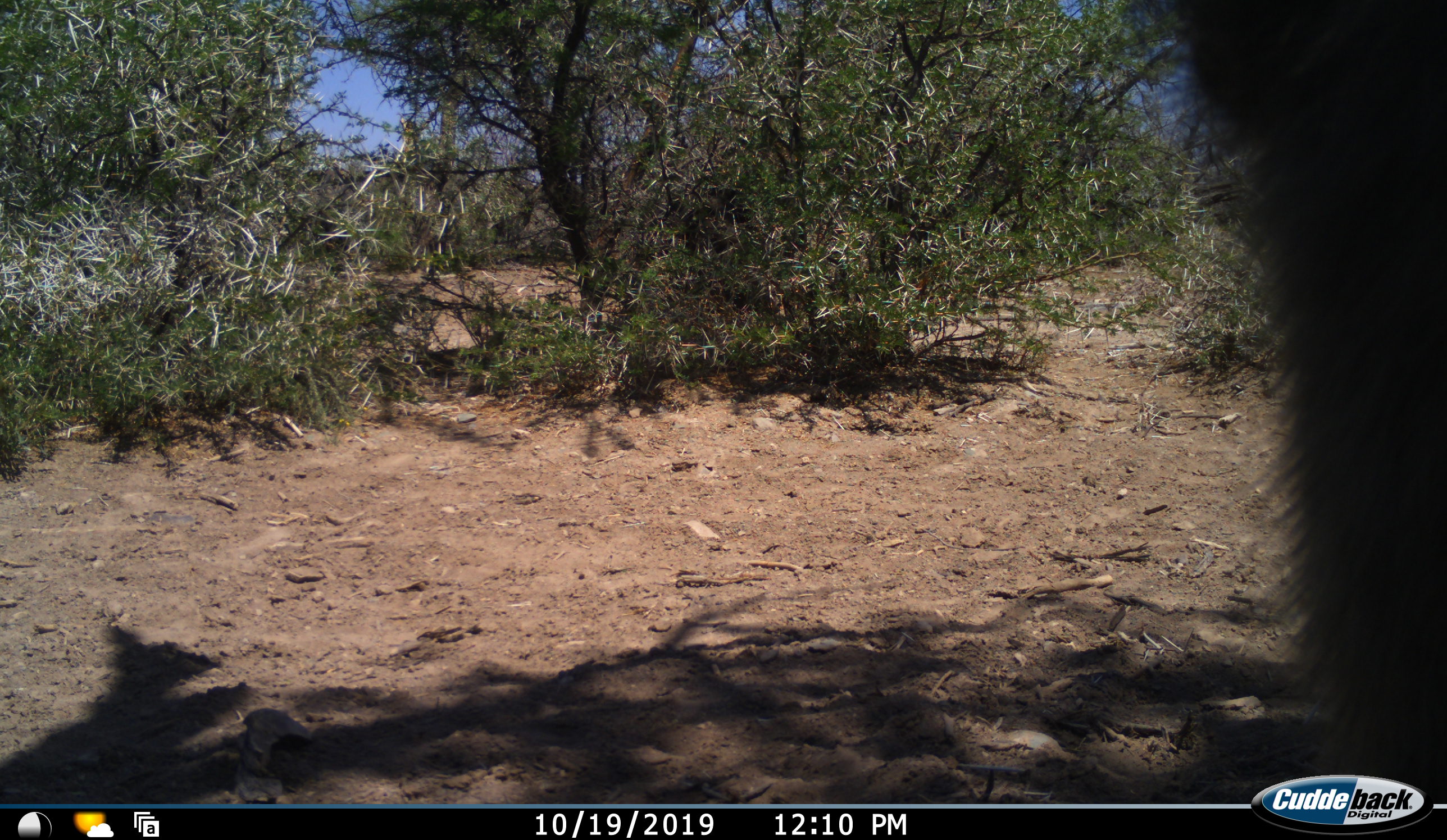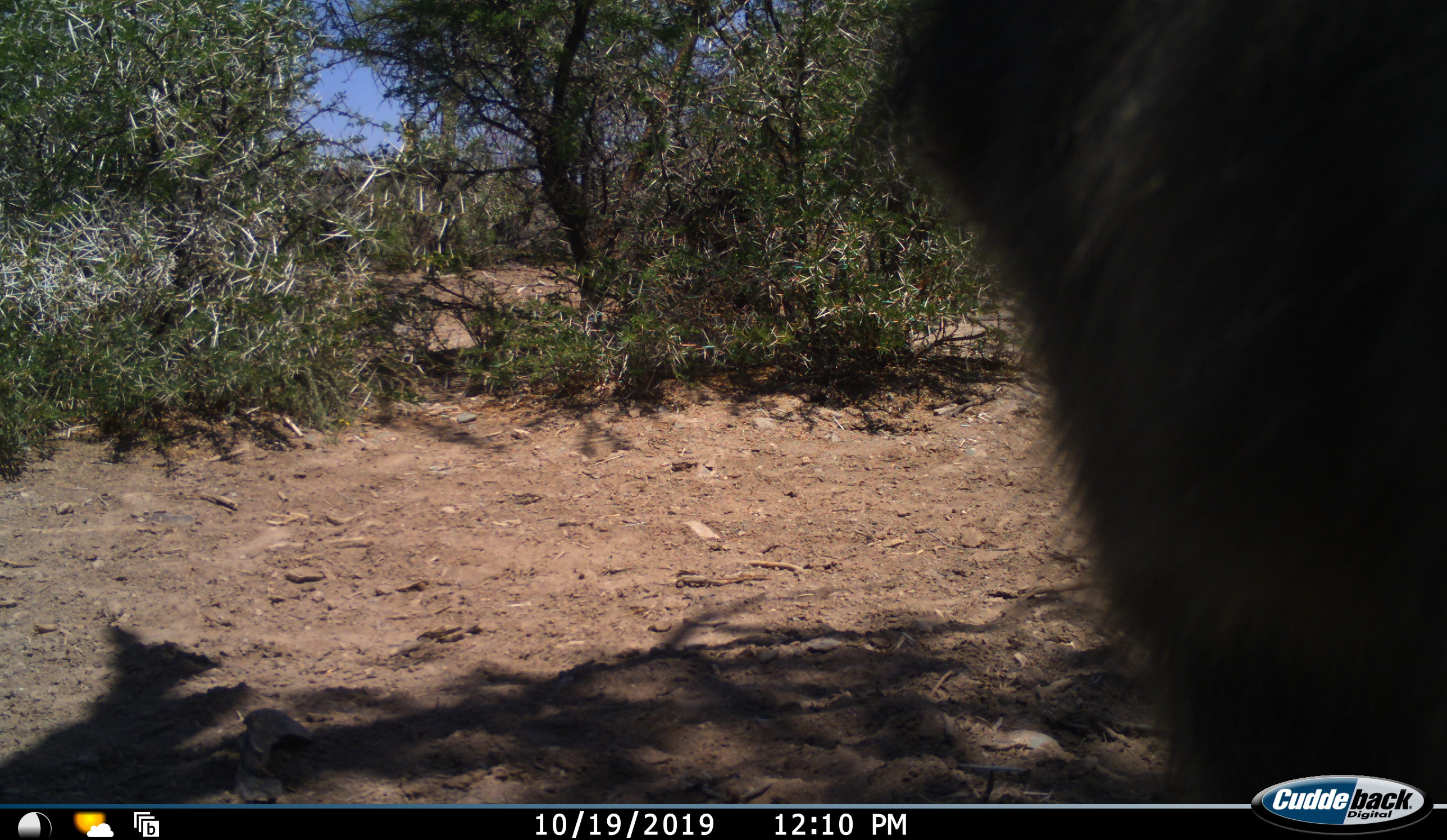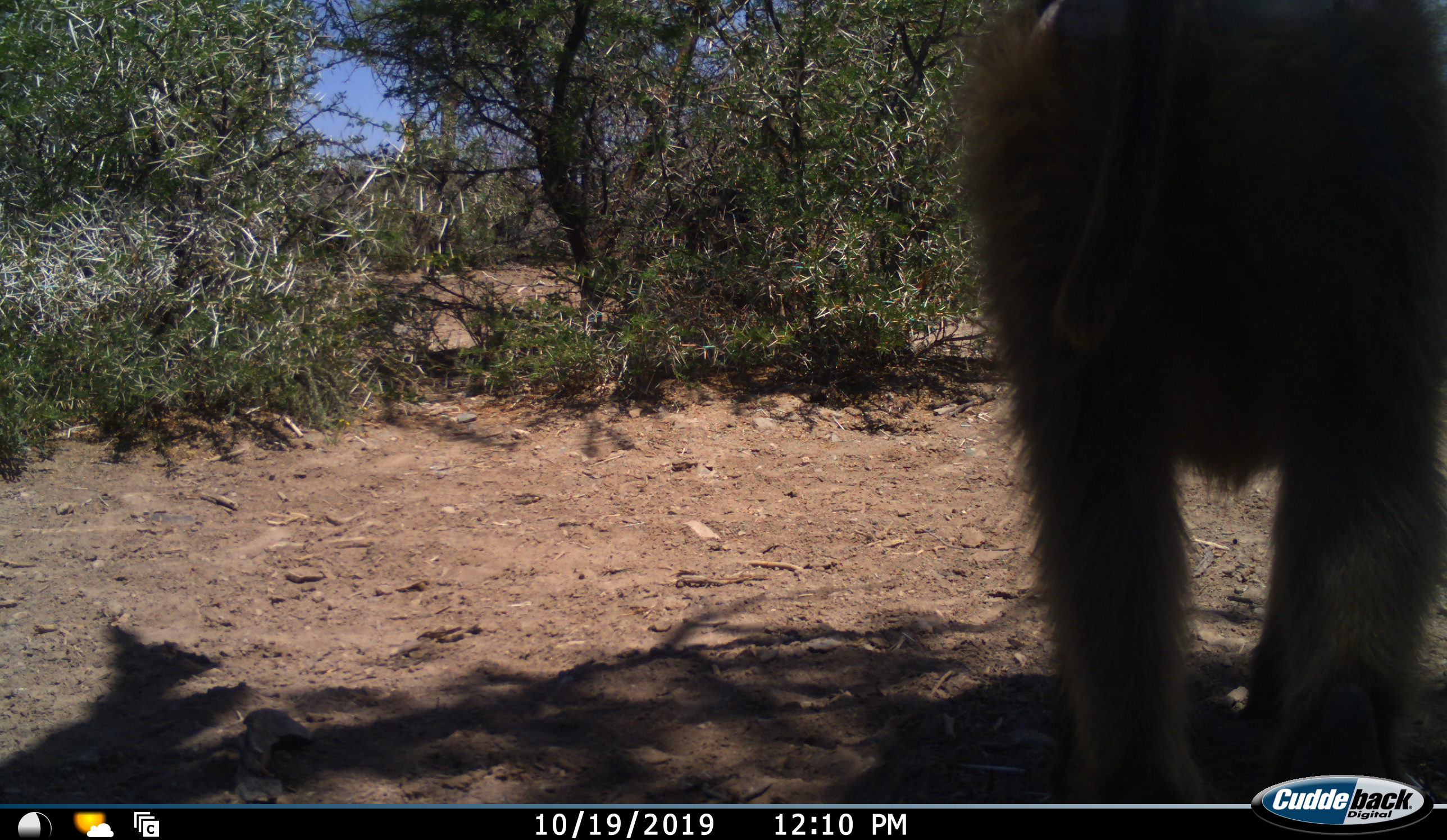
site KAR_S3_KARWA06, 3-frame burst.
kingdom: Animalia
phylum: Chordata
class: Mammalia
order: Primates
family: Cercopithecidae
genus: Papio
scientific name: Papio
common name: baboon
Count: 1.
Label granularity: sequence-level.